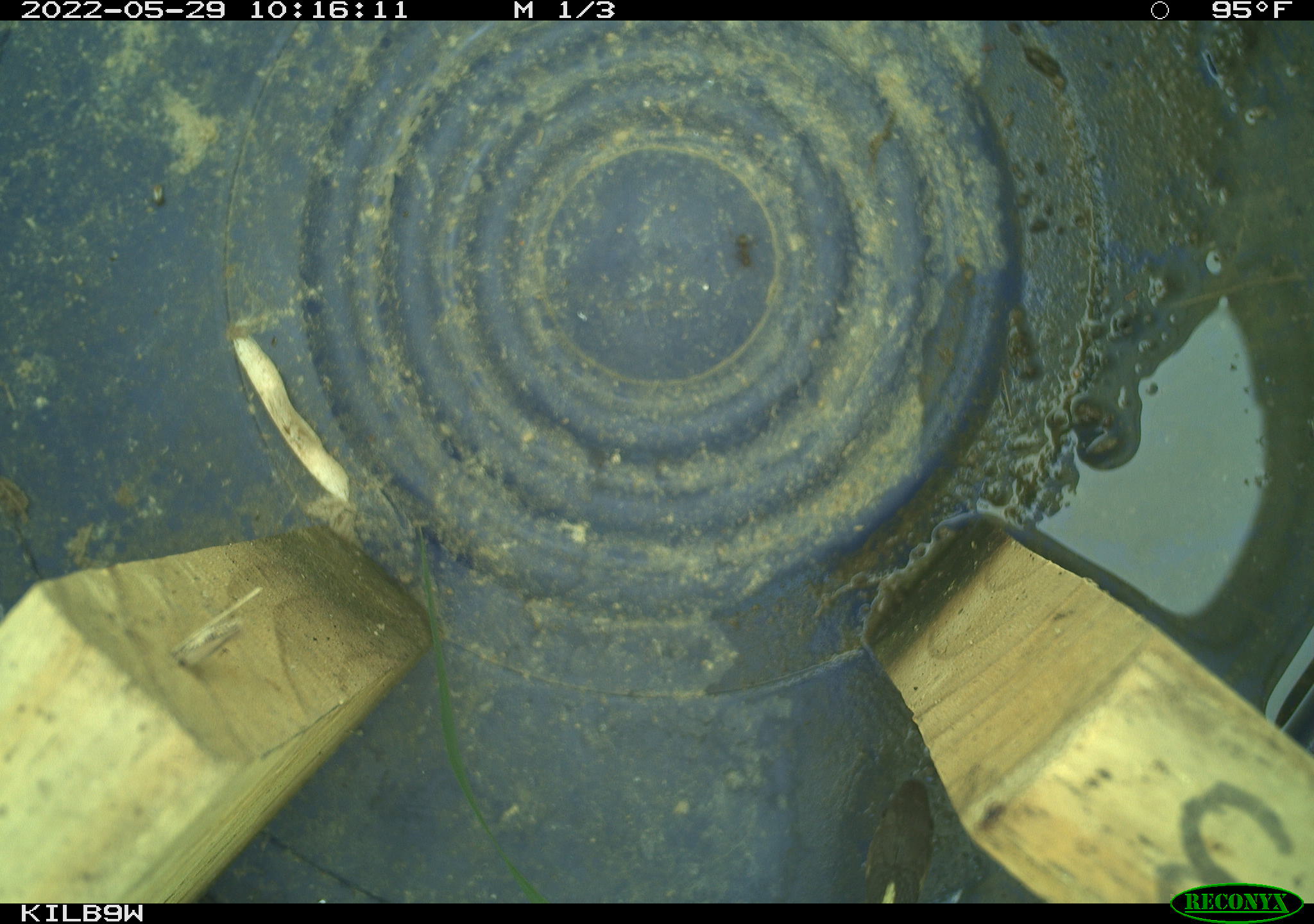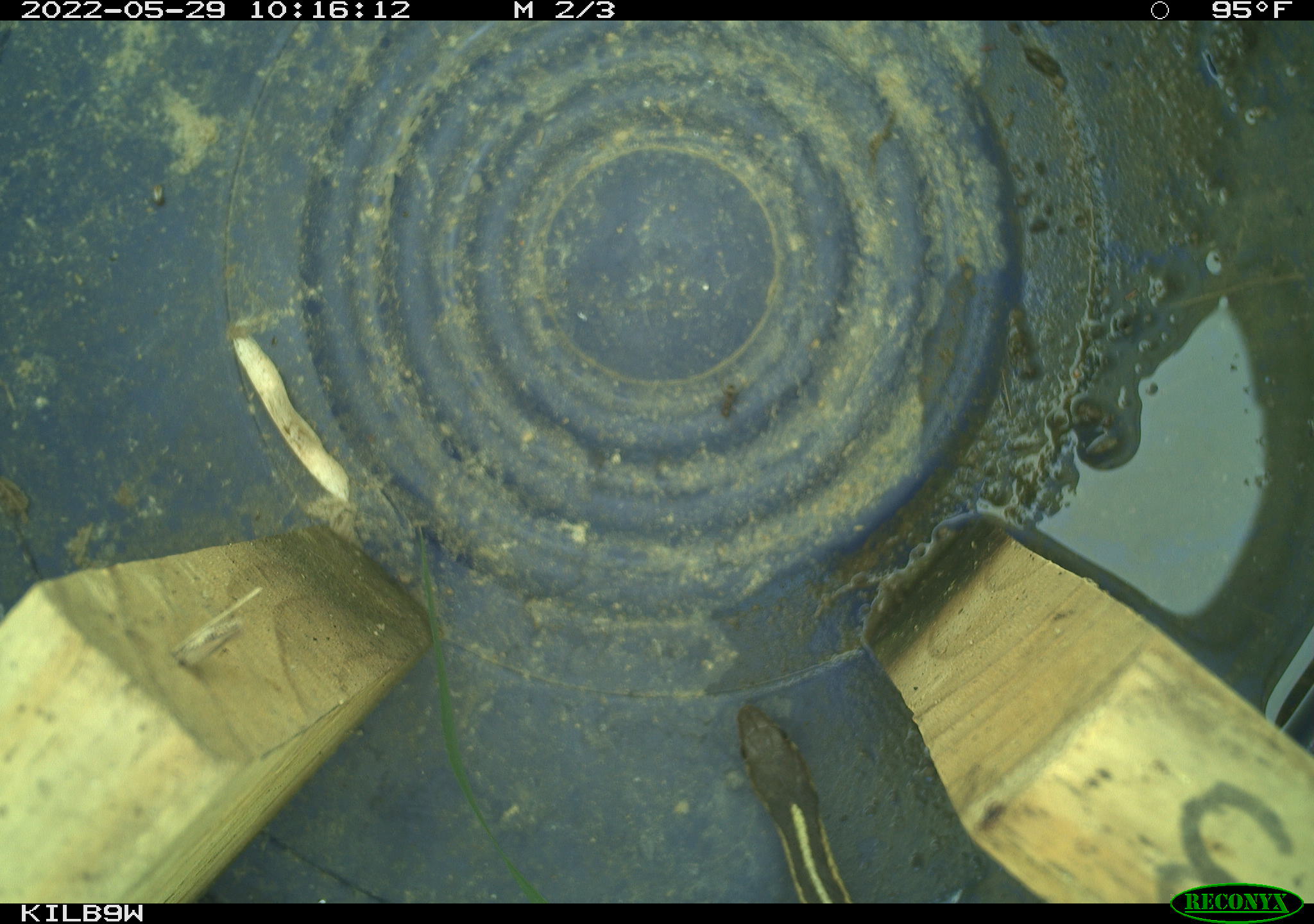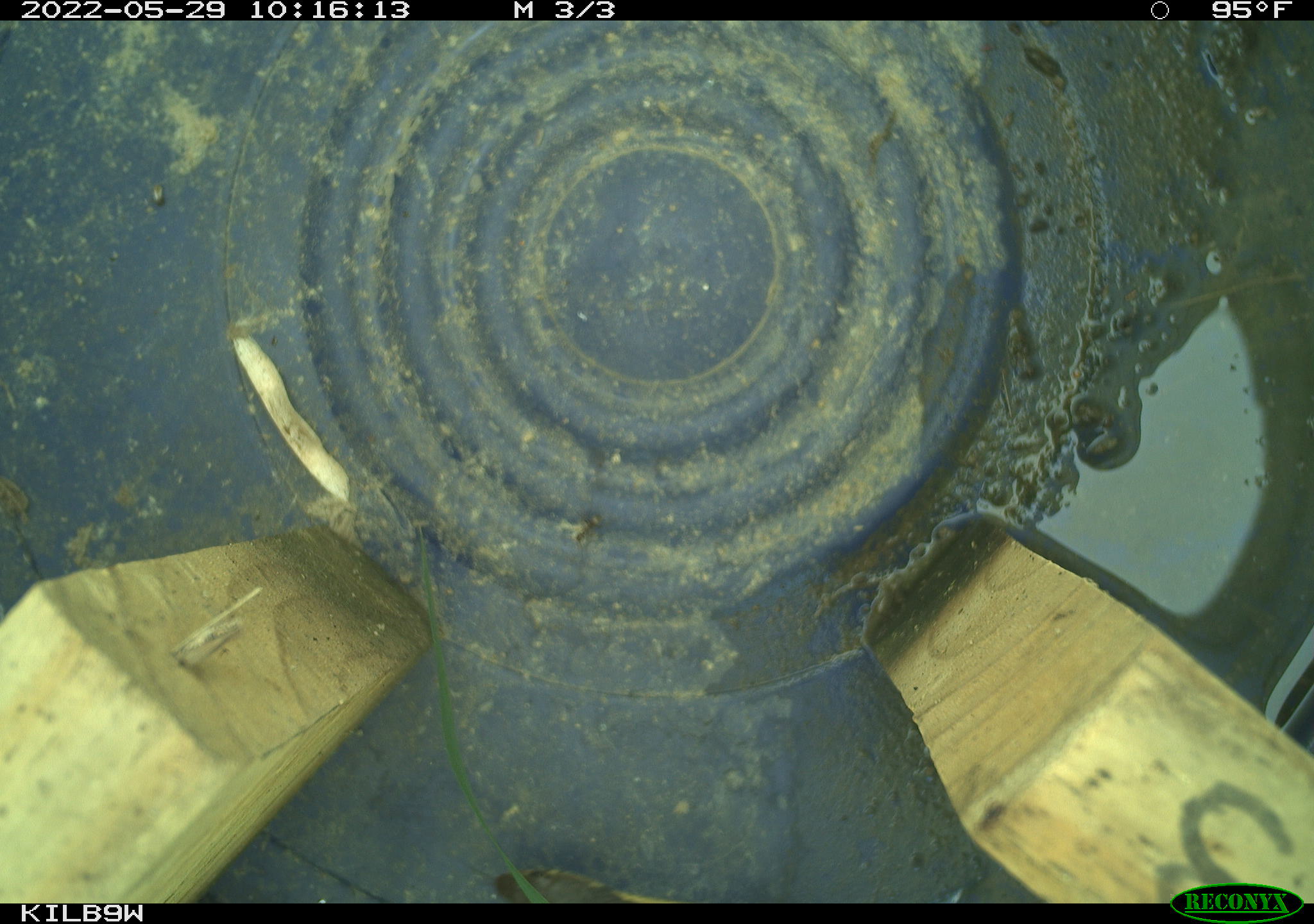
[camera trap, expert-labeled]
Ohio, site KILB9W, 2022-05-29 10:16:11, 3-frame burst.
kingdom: Animalia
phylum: Chordata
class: Reptilia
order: Squamata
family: Colubridae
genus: Thamnophis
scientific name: Thamnophis sirtalis sirtalis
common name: eastern gartersnake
Eastern gartersnake (Thamnophis sirtalis sirtalis).